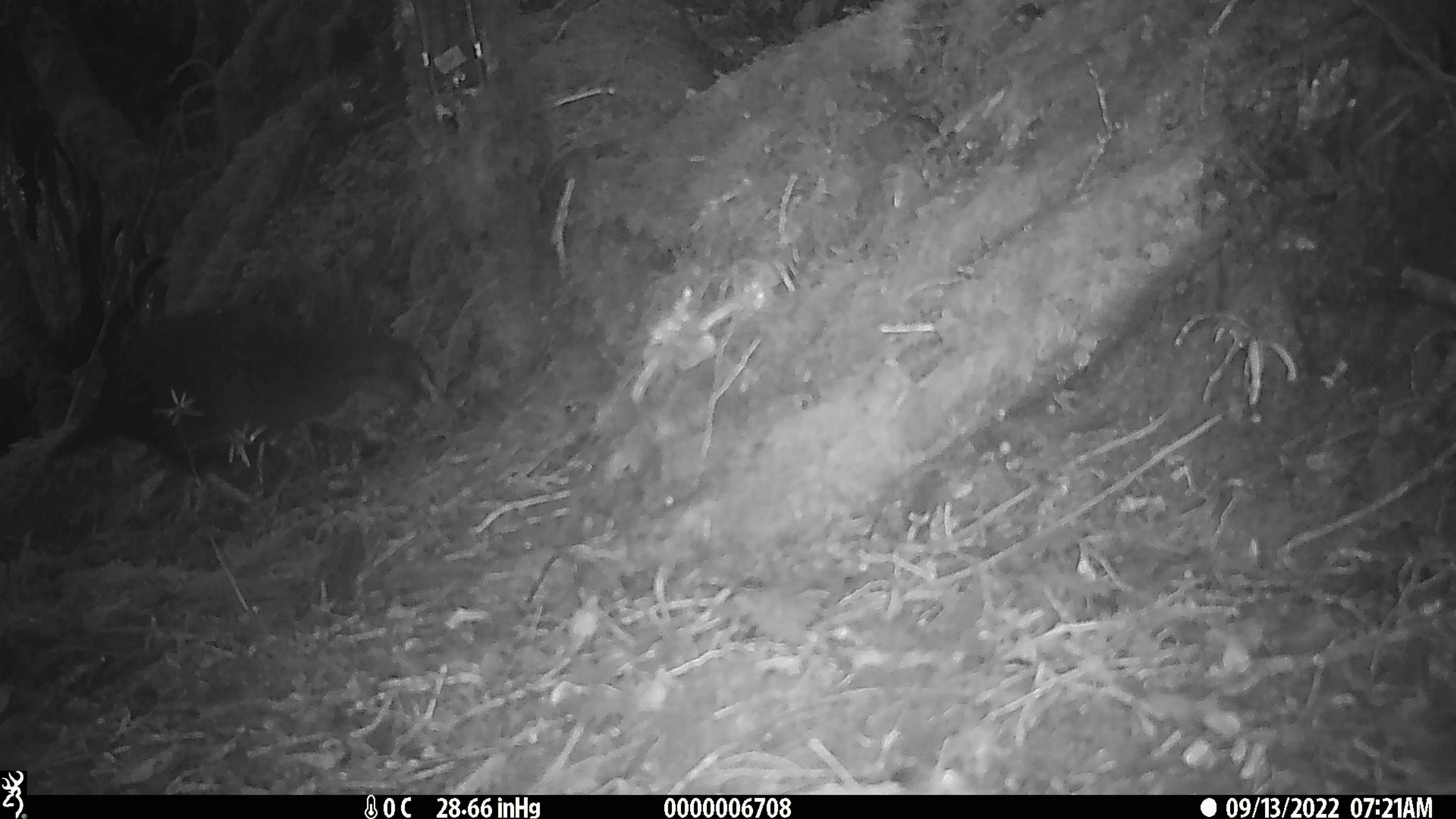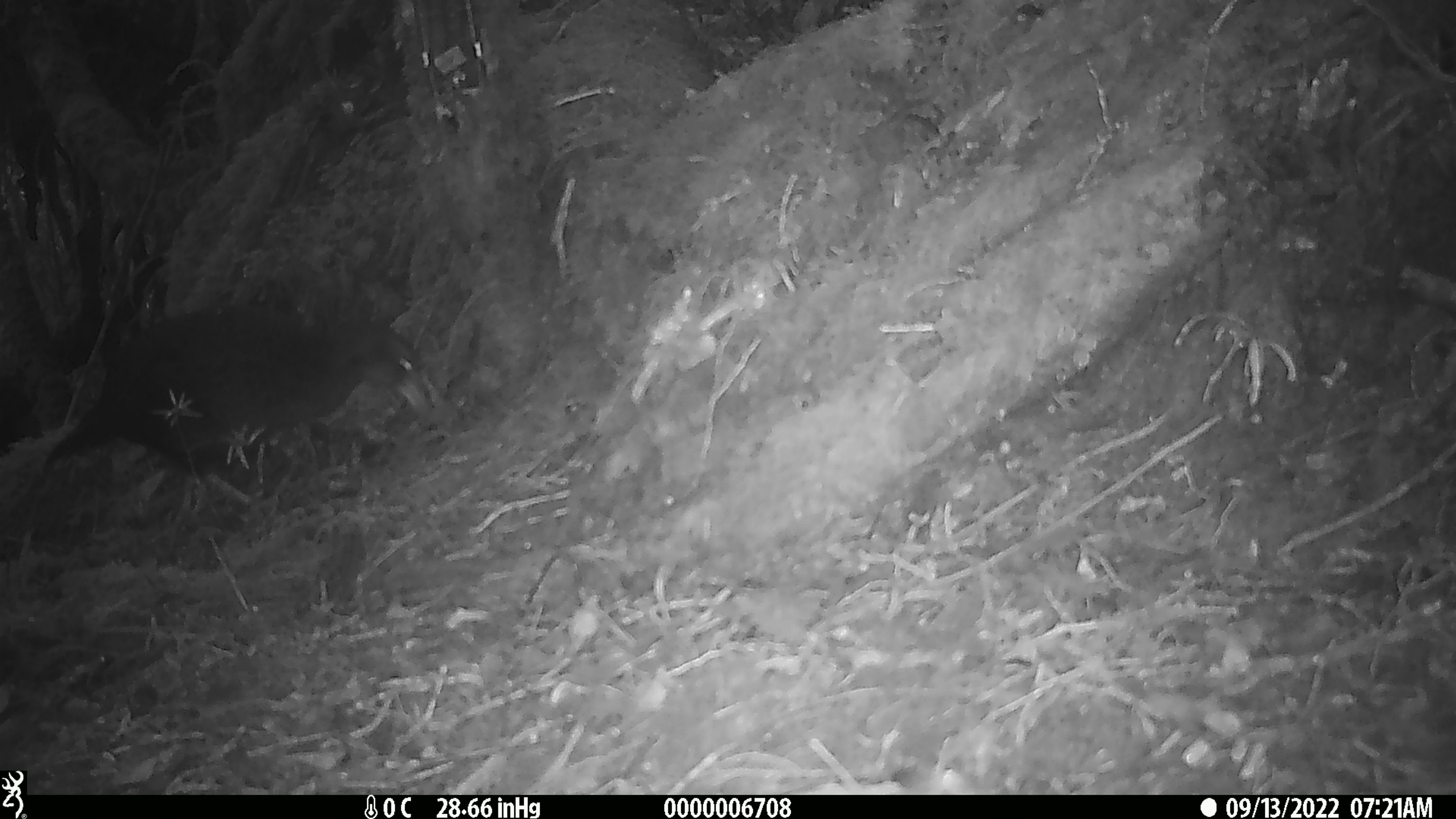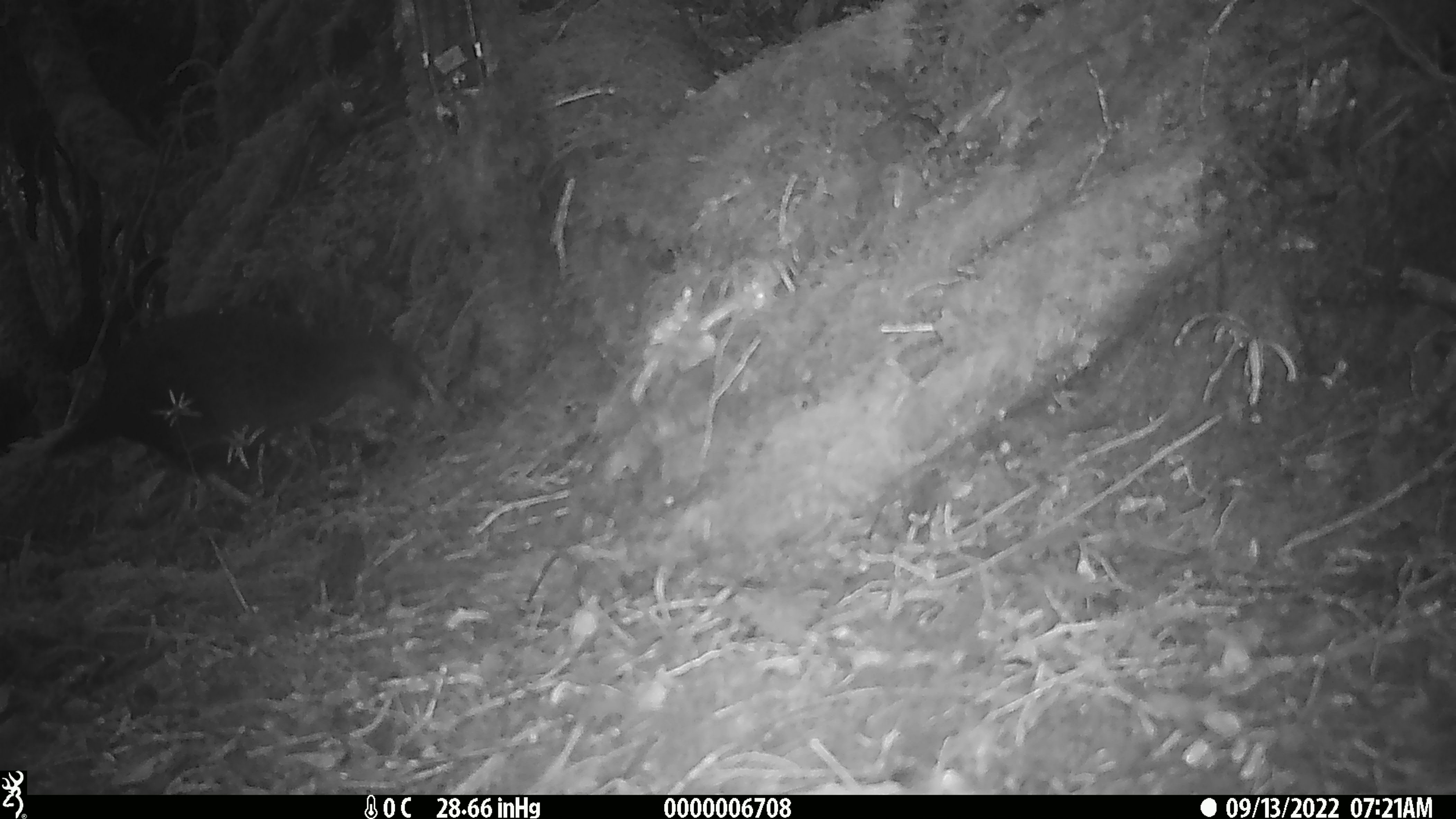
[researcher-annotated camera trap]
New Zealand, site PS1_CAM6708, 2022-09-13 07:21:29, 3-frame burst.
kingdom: Animalia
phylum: Chordata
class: Aves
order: Gruiformes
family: Rallidae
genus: Gallirallus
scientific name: Gallirallus australis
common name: weka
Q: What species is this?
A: Weka (Gallirallus australis).